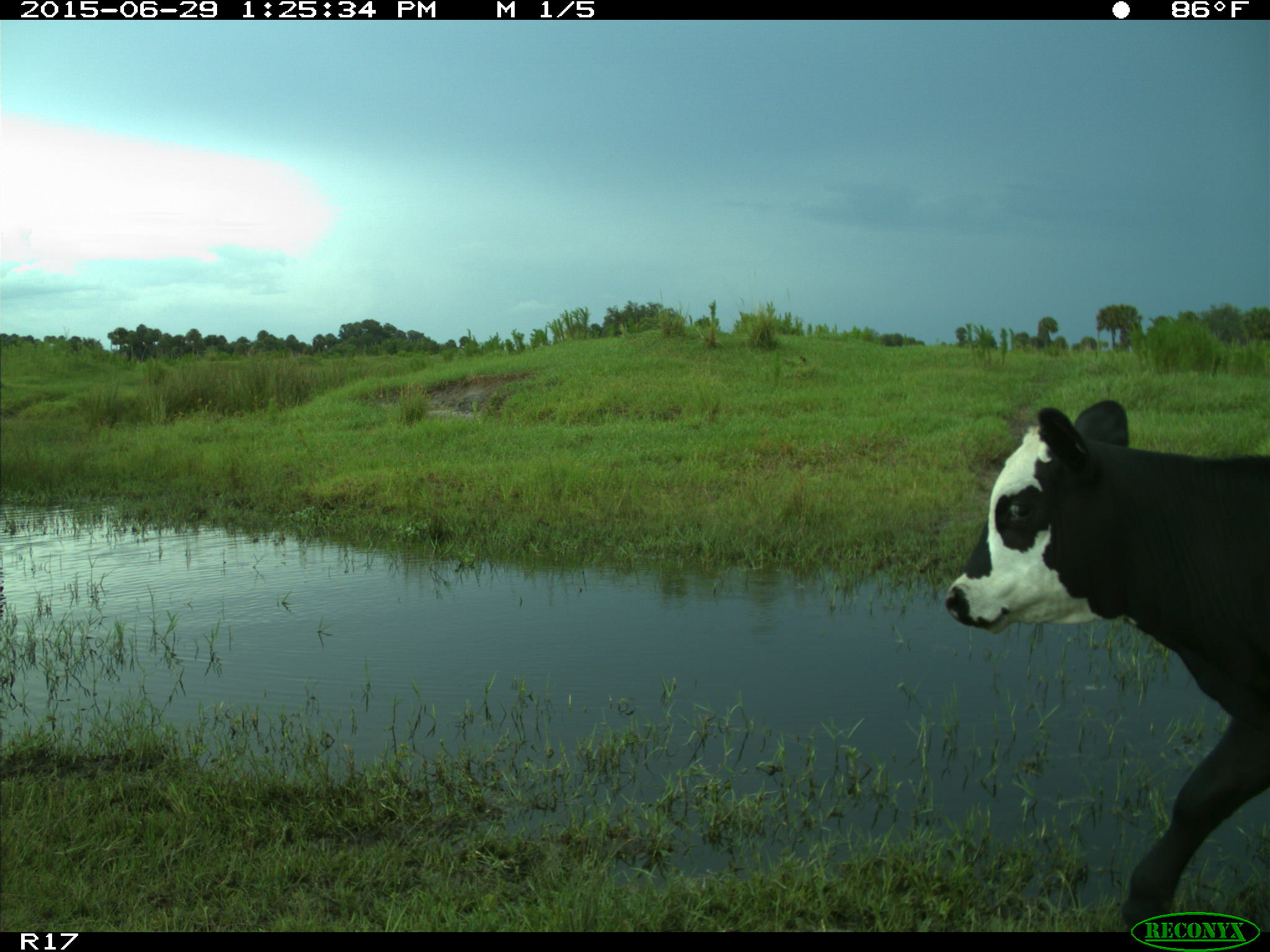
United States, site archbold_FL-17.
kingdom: Animalia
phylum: Chordata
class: Mammalia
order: Artiodactyla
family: Bovidae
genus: Bos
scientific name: Bos taurus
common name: domestic cow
Bos taurus (domestic cow).